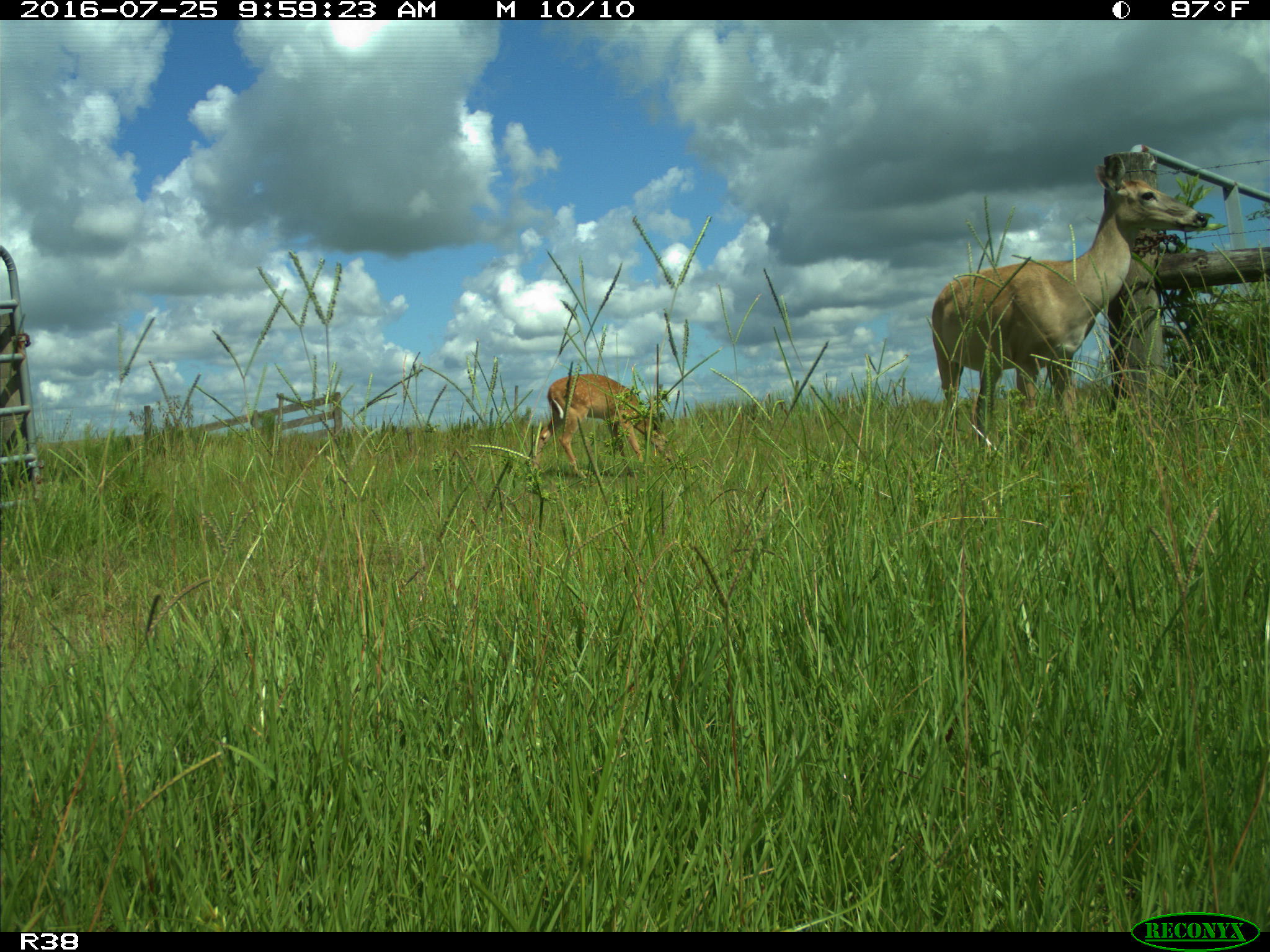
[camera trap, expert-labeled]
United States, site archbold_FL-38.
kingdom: Animalia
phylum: Chordata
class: Mammalia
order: Artiodactyla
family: Cervidae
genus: Odocoileus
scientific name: Odocoileus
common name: deer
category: unidentified deer